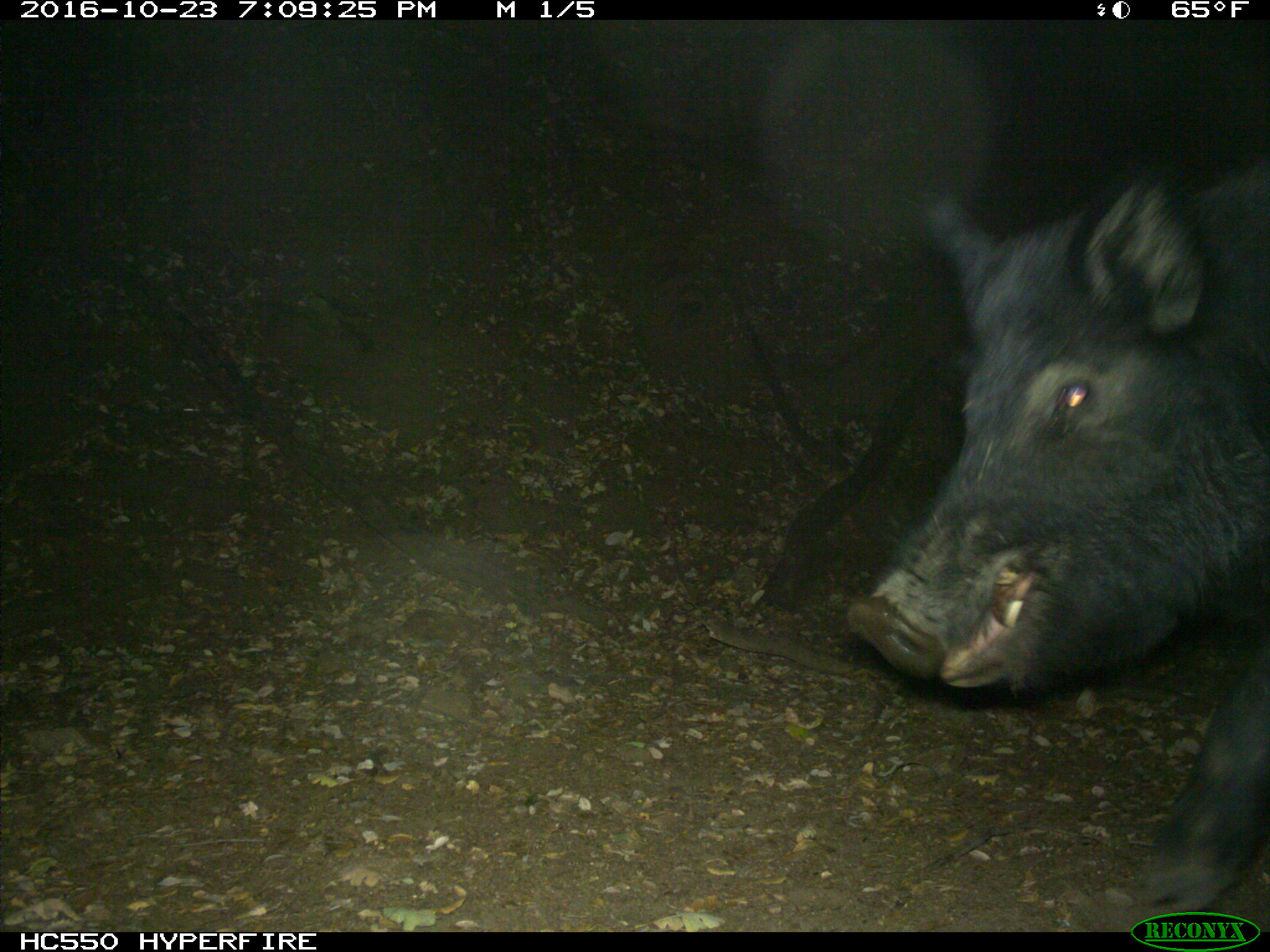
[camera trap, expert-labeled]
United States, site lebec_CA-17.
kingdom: Animalia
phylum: Chordata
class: Mammalia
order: Artiodactyla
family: Suidae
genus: Sus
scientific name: Sus scrofa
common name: wild boar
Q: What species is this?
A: Sus scrofa (wild boar).